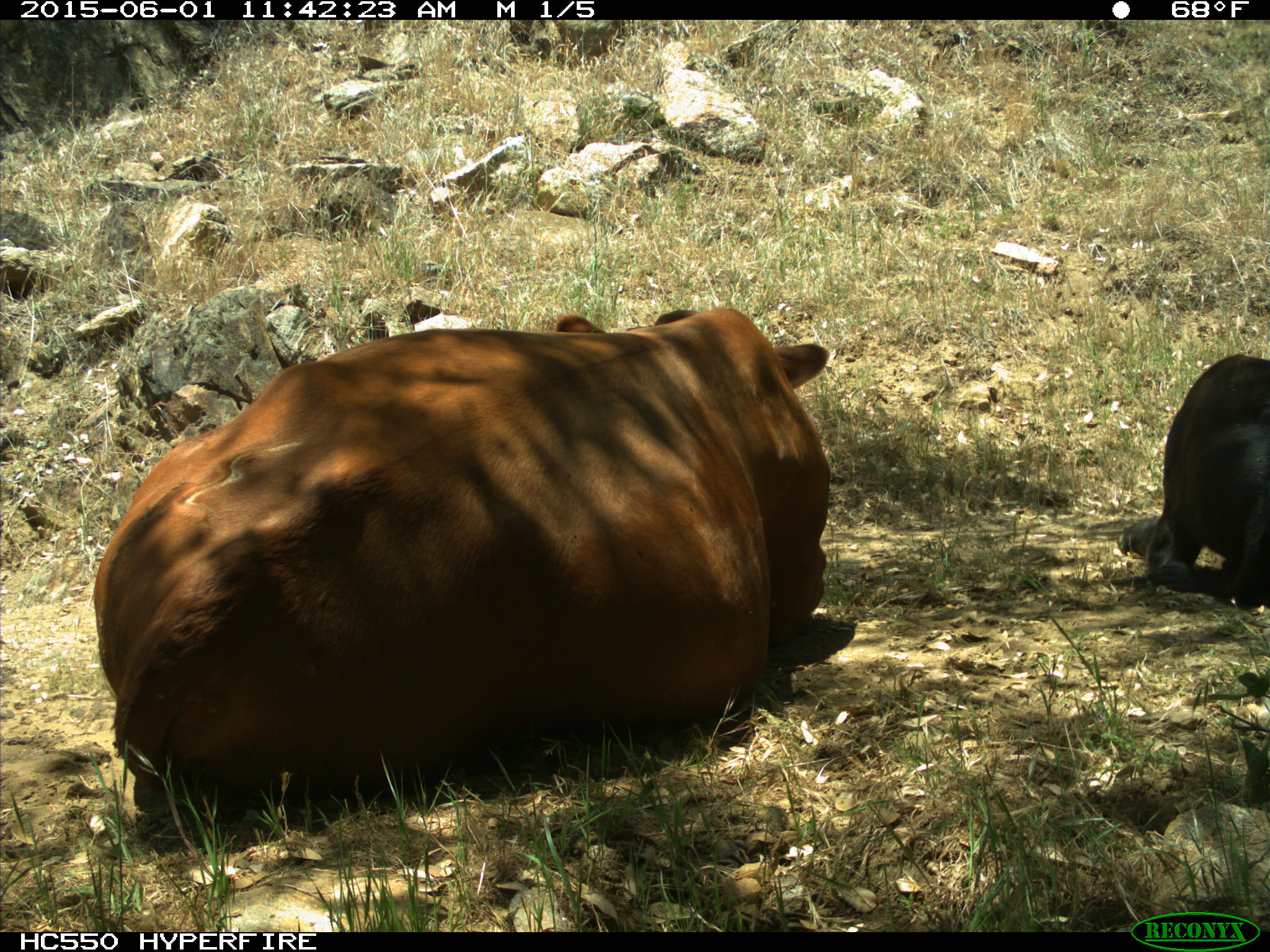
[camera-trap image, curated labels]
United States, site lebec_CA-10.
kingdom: Animalia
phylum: Chordata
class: Mammalia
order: Artiodactyla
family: Bovidae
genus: Bos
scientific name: Bos taurus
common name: domestic cow